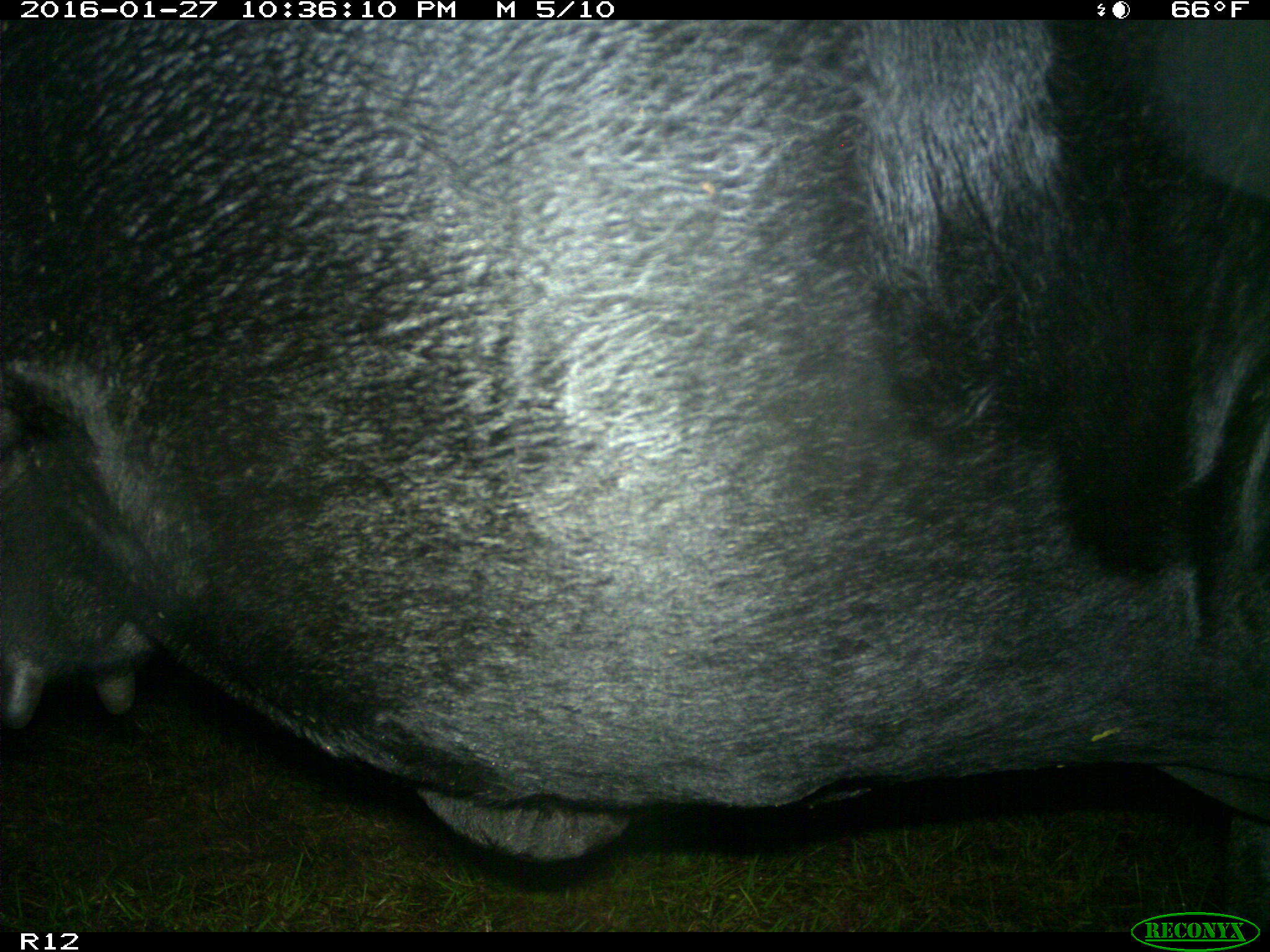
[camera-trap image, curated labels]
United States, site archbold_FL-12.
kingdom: Animalia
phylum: Chordata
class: Mammalia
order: Artiodactyla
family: Bovidae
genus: Bos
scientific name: Bos taurus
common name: domestic cow